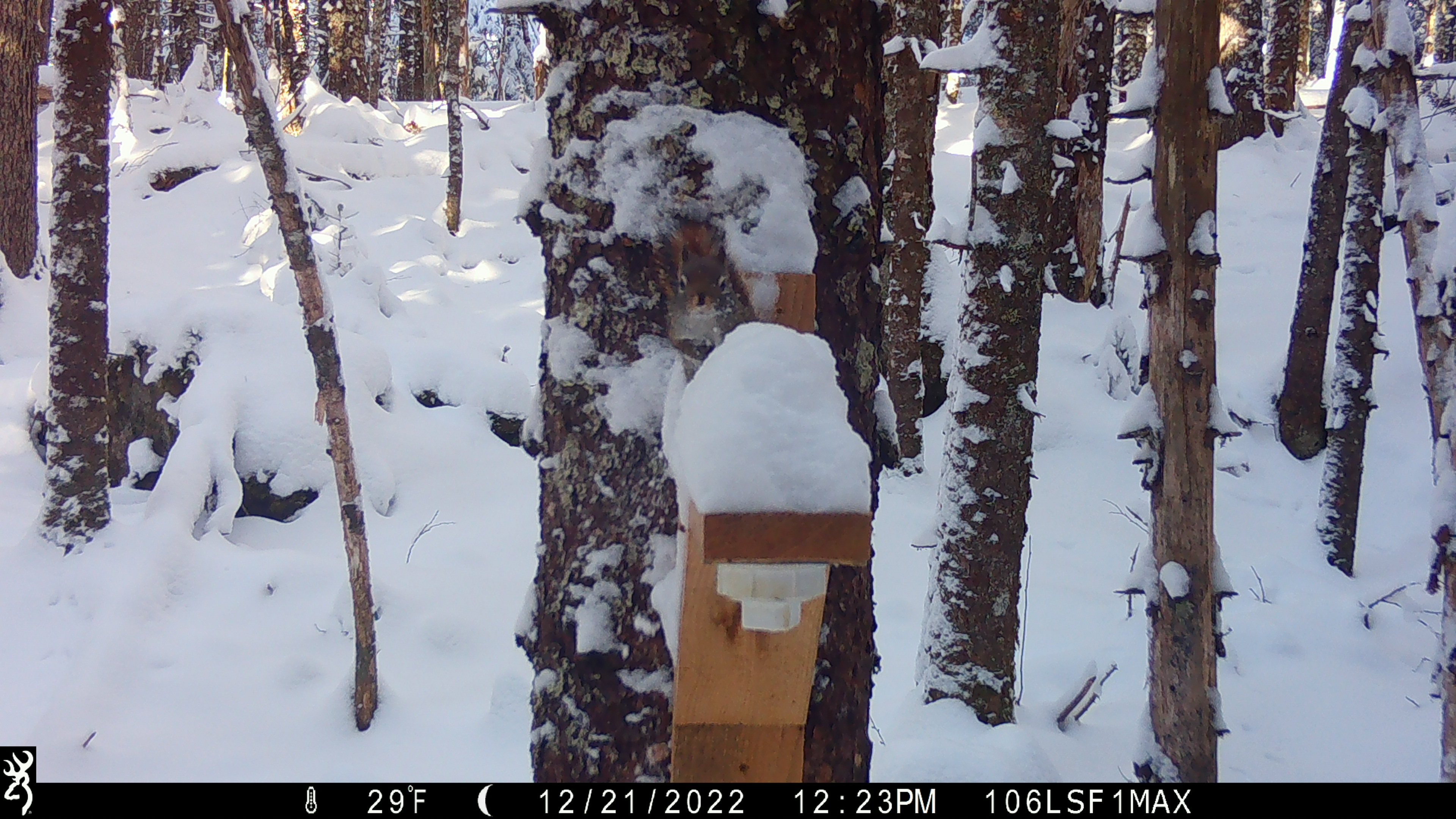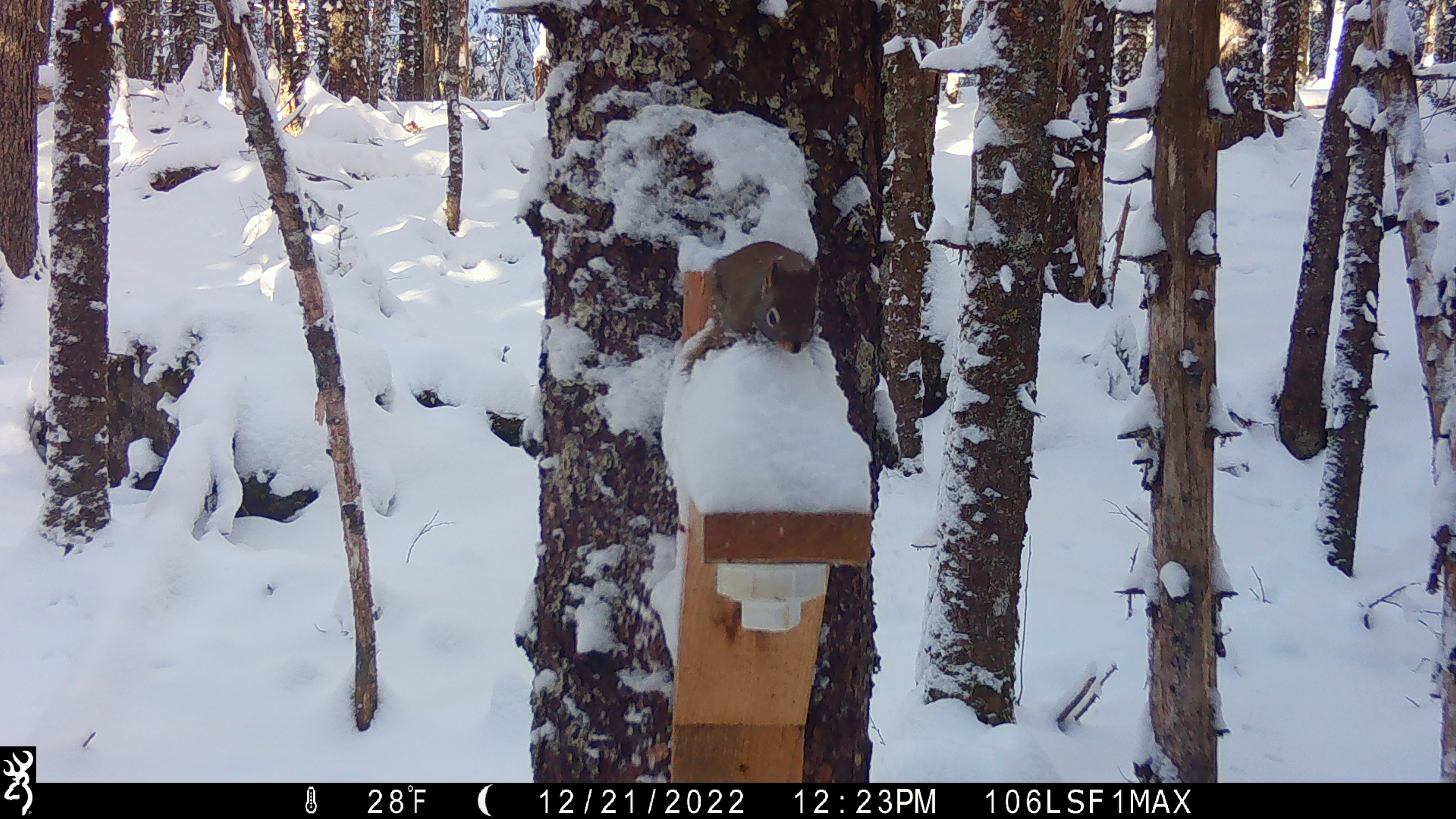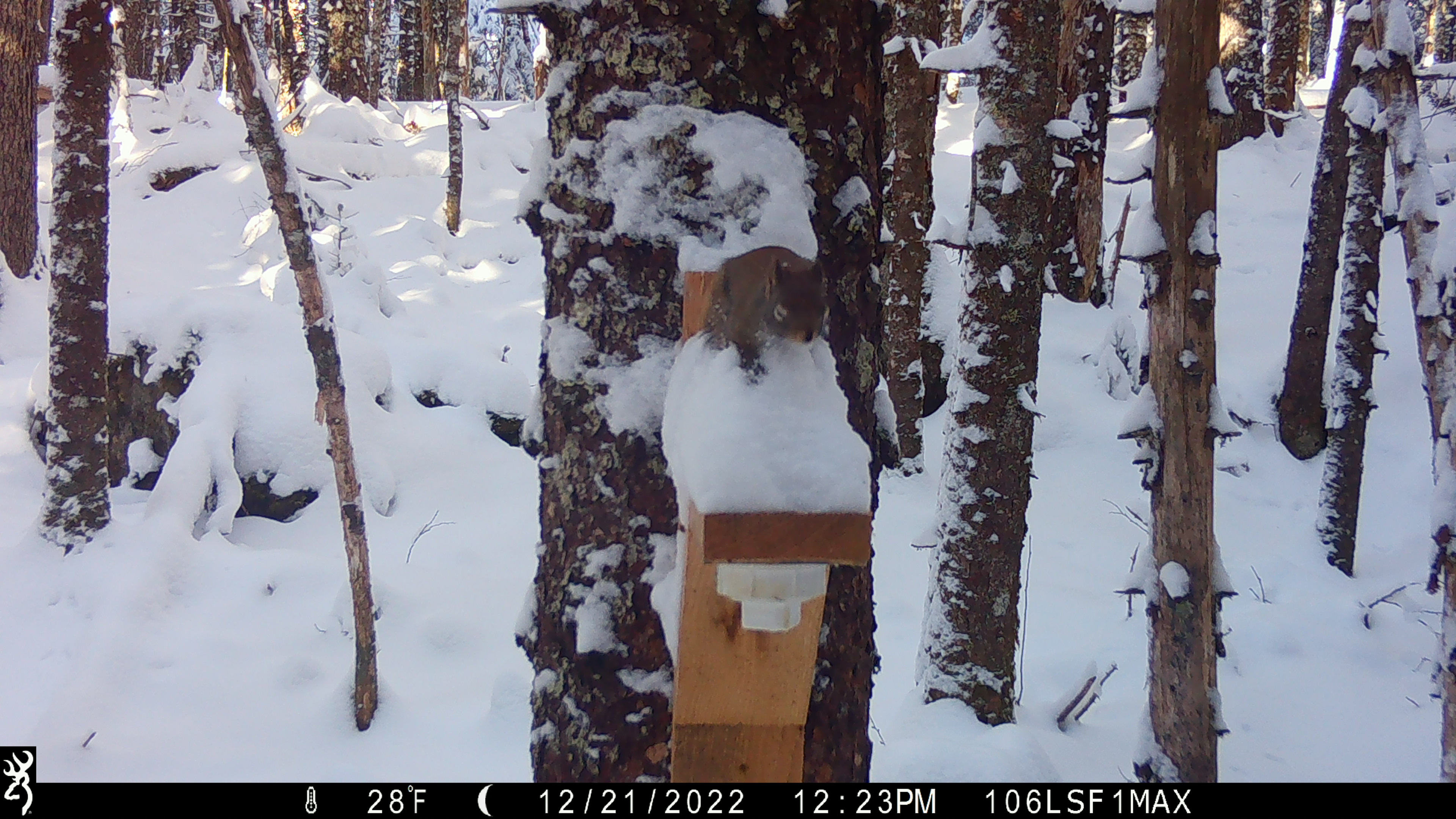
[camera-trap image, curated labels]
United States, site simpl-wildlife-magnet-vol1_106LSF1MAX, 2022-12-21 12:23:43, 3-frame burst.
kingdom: Animalia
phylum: Chordata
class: Mammalia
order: Rodentia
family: Sciuridae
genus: Tamiasciurus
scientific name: Tamiasciurus hudsonicus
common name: red squirrel